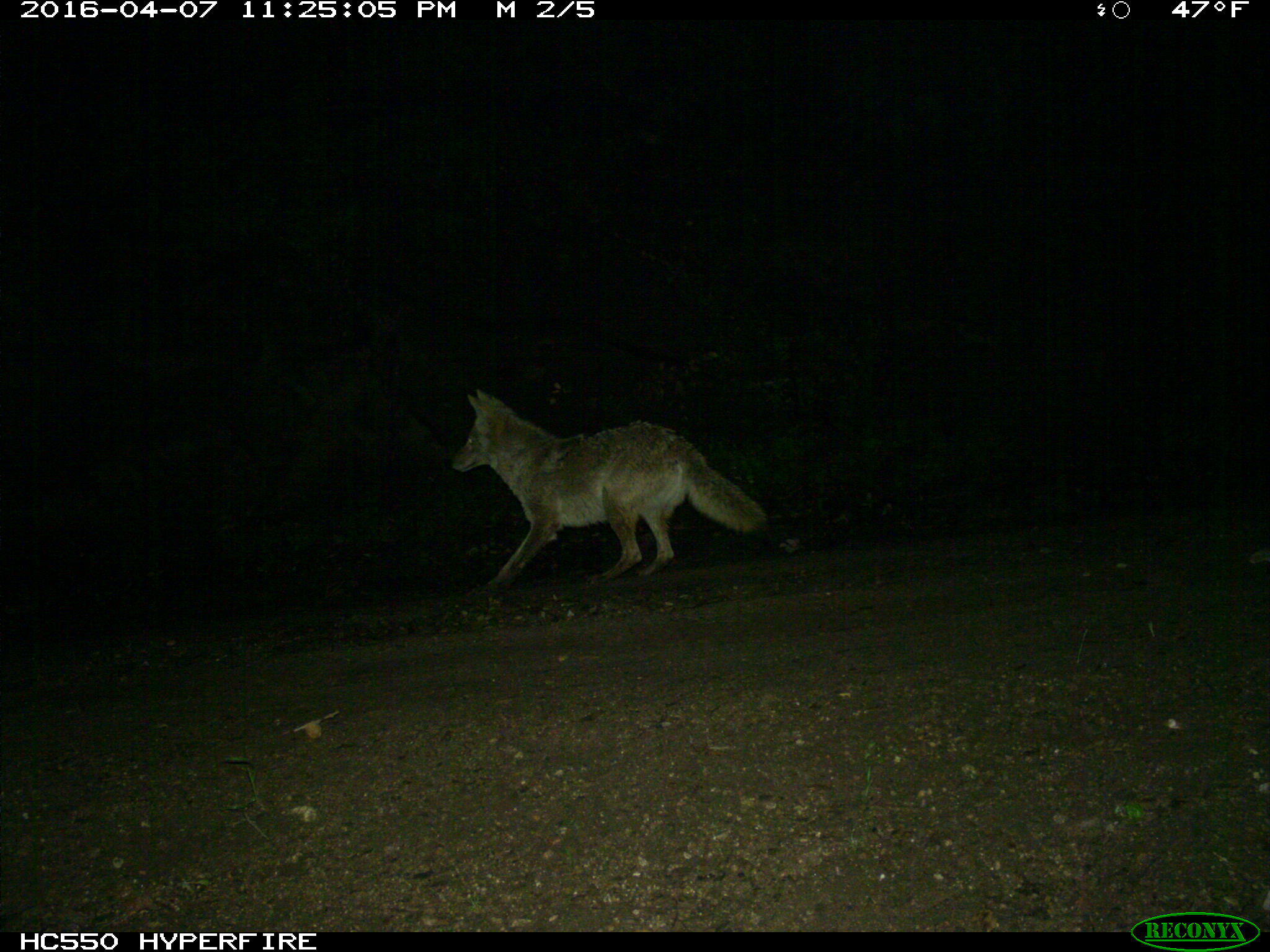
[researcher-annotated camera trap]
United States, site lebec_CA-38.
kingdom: Animalia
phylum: Chordata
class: Mammalia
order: Carnivora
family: Canidae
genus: Canis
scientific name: Canis latrans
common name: coyote